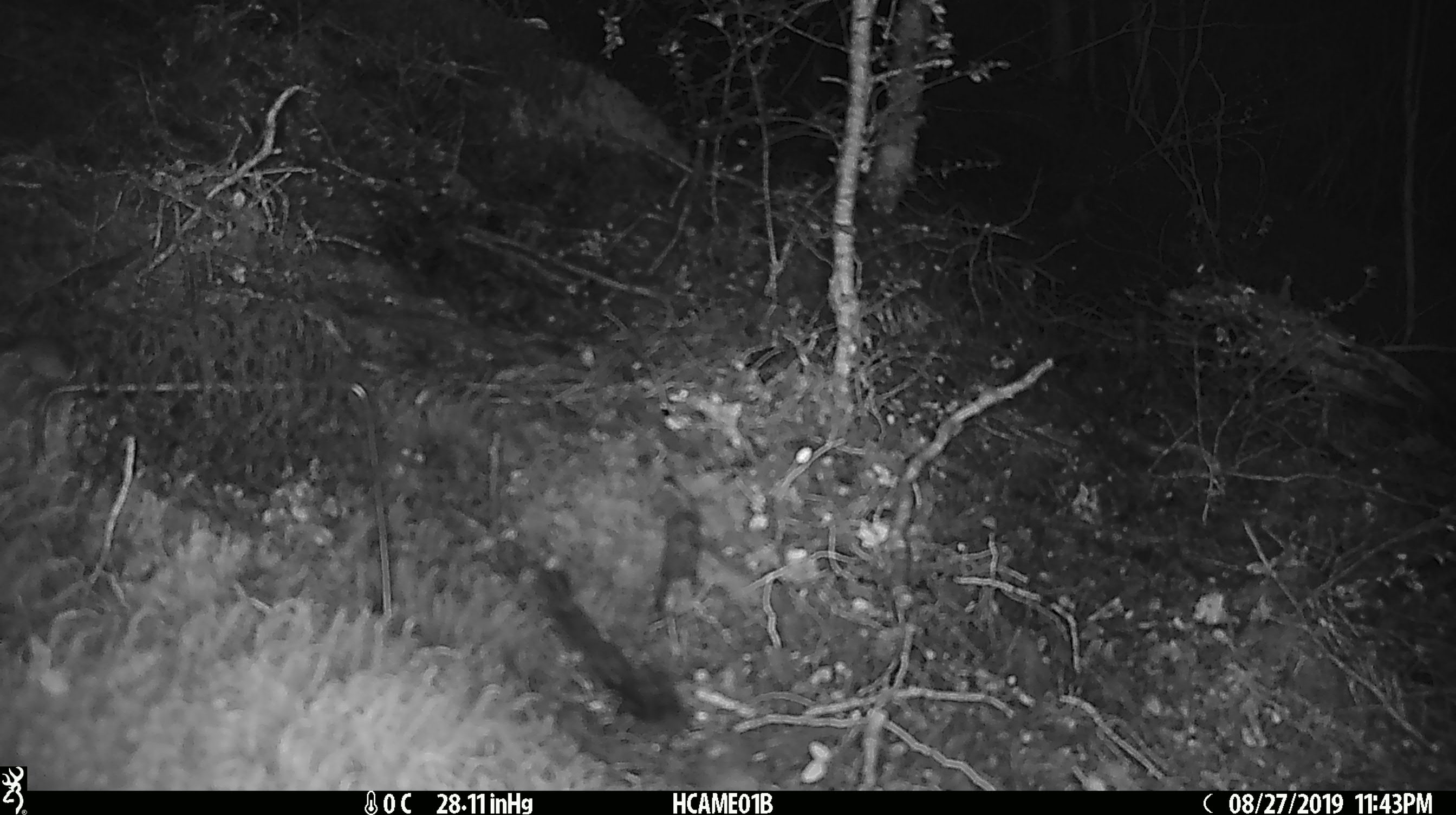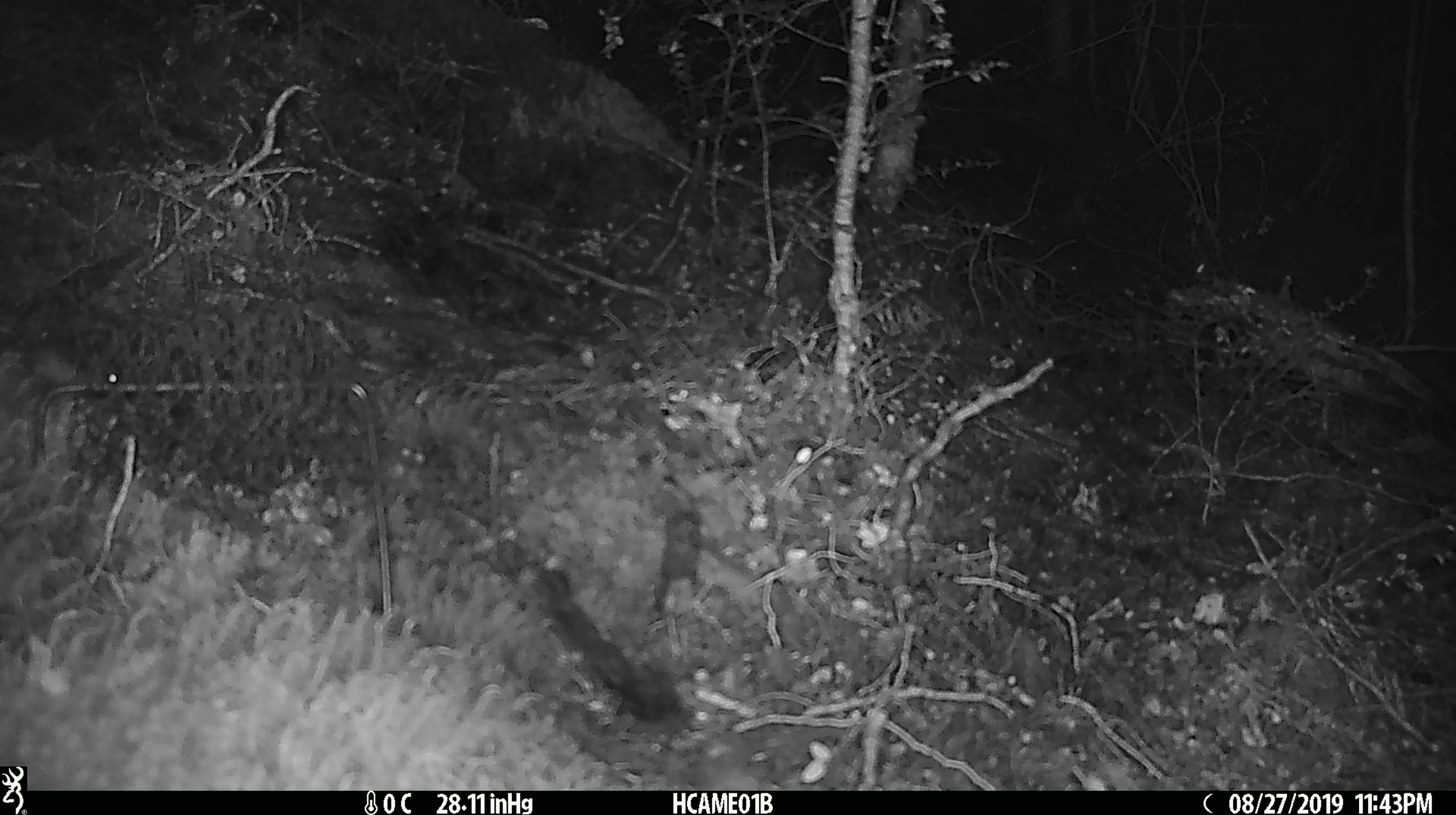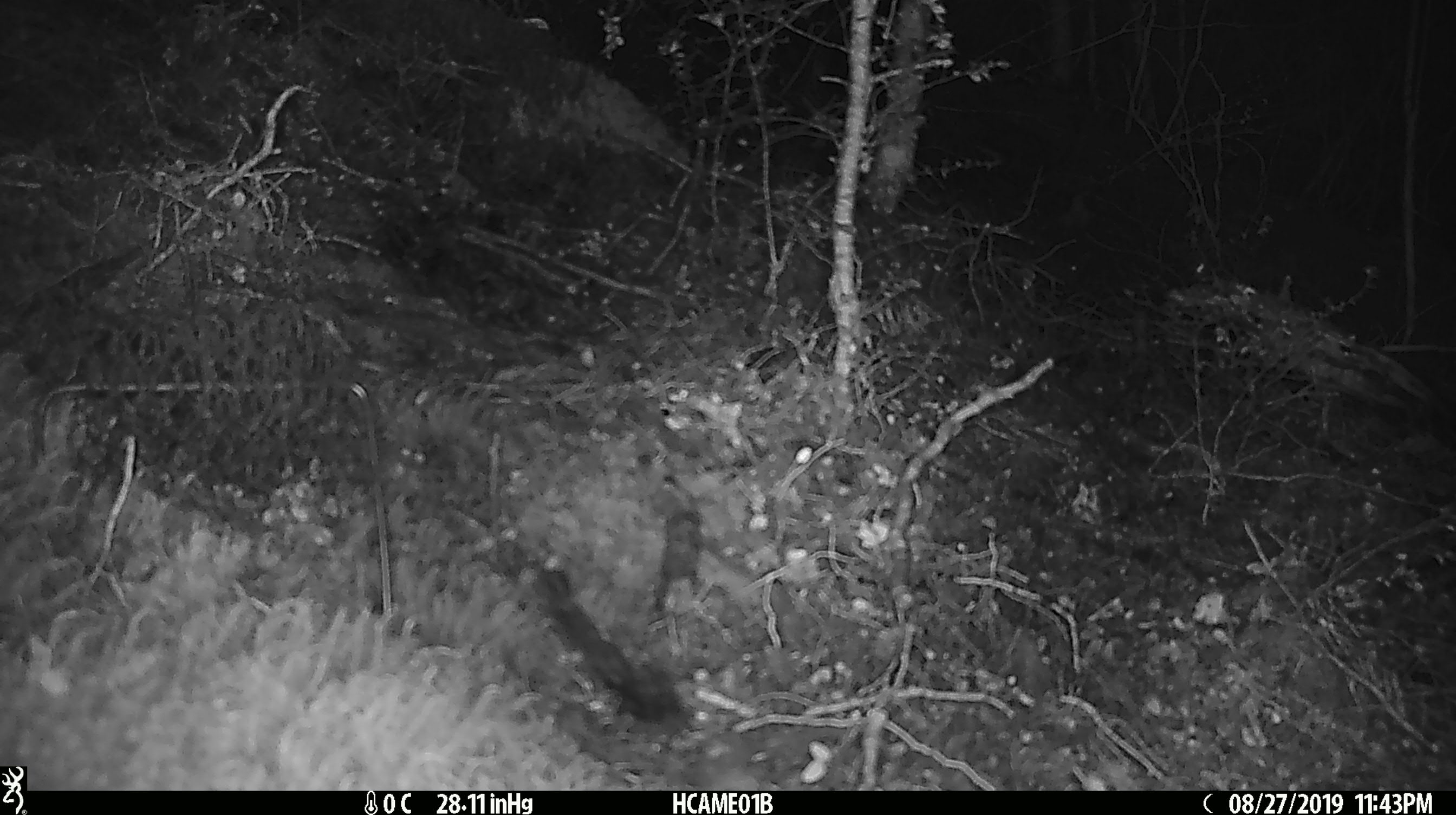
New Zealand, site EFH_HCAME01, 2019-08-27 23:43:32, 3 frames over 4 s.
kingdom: Animalia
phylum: Chordata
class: Mammalia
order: Rodentia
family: Muridae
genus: Mus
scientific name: Mus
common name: mouse